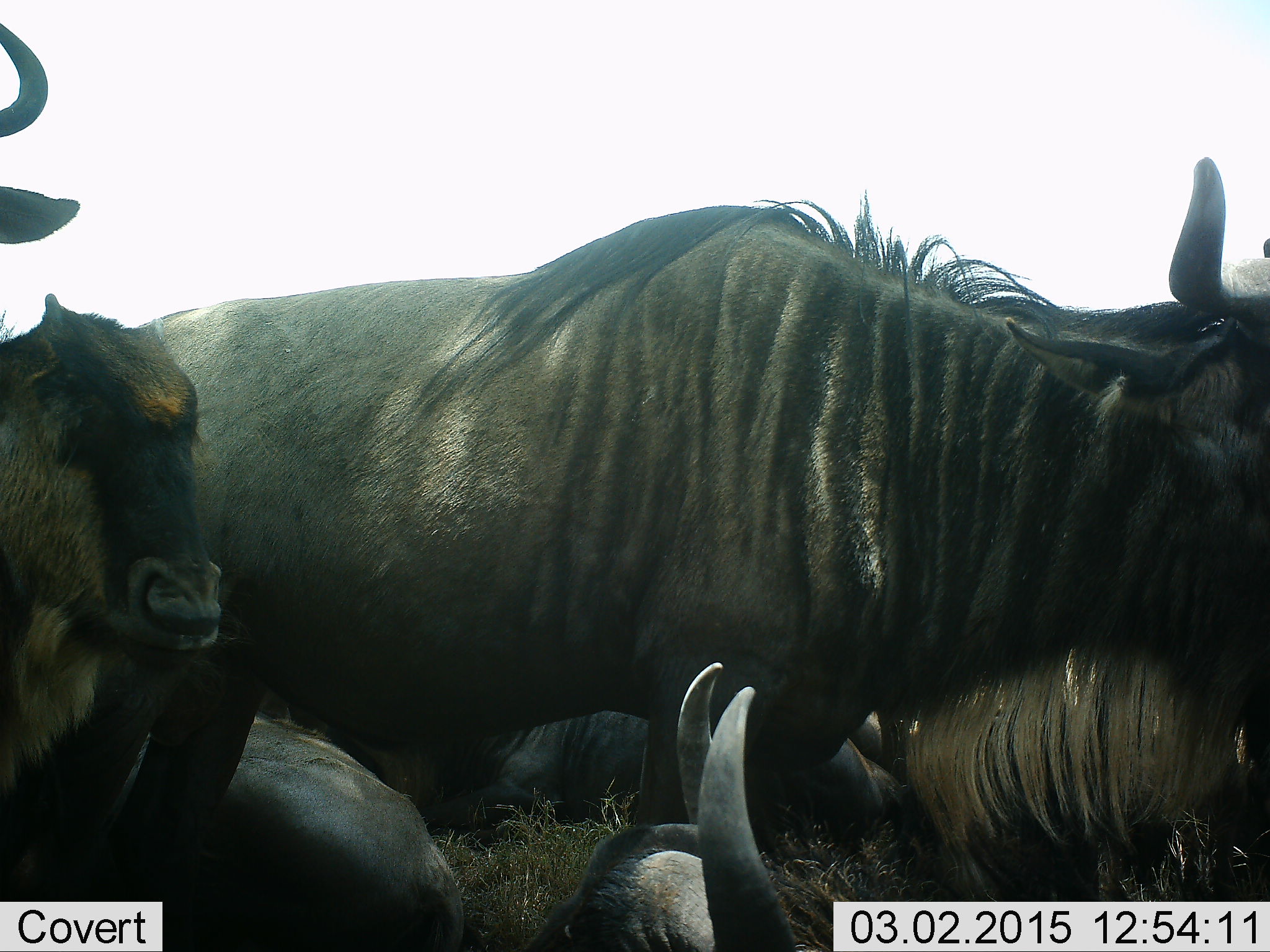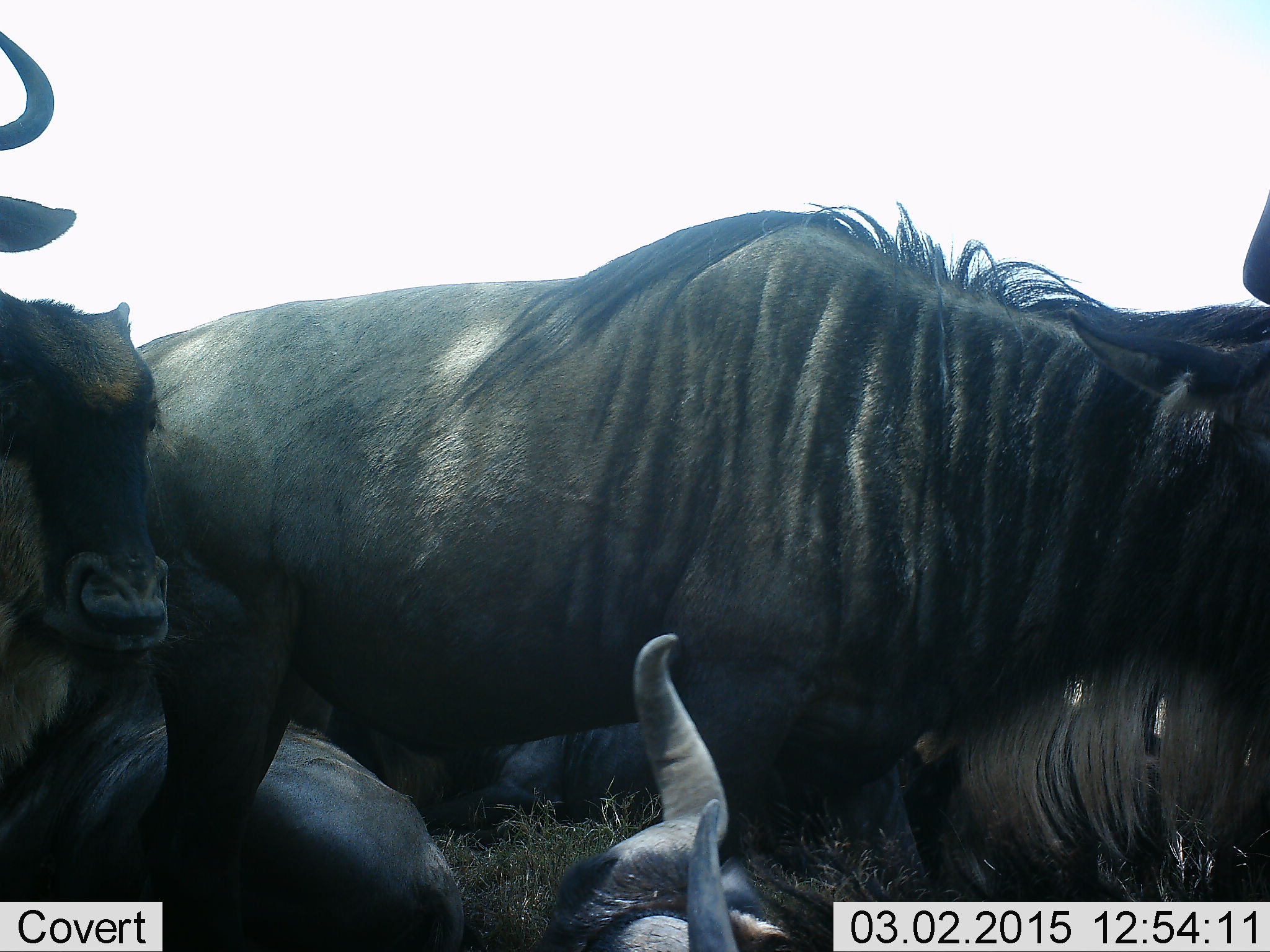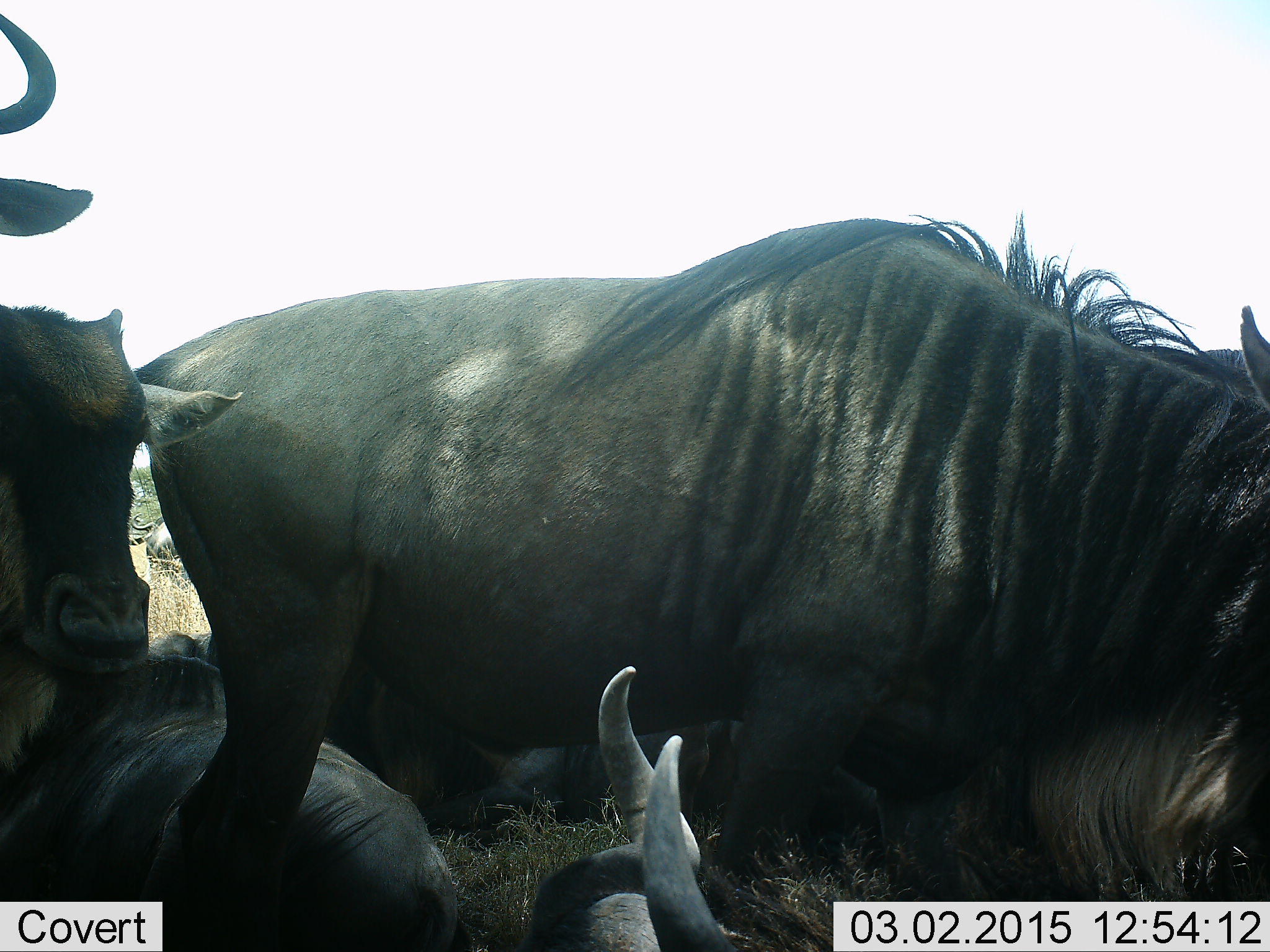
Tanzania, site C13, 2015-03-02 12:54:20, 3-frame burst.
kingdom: Animalia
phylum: Chordata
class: Mammalia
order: Artiodactyla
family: Bovidae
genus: Connochaetes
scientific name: Connochaetes taurinus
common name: blue wildebeest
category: wildebeest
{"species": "wildebeest (blue wildebeest) (Connochaetes taurinus)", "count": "4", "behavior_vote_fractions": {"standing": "50%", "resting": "80%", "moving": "10%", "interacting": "10%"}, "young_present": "20%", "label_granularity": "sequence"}